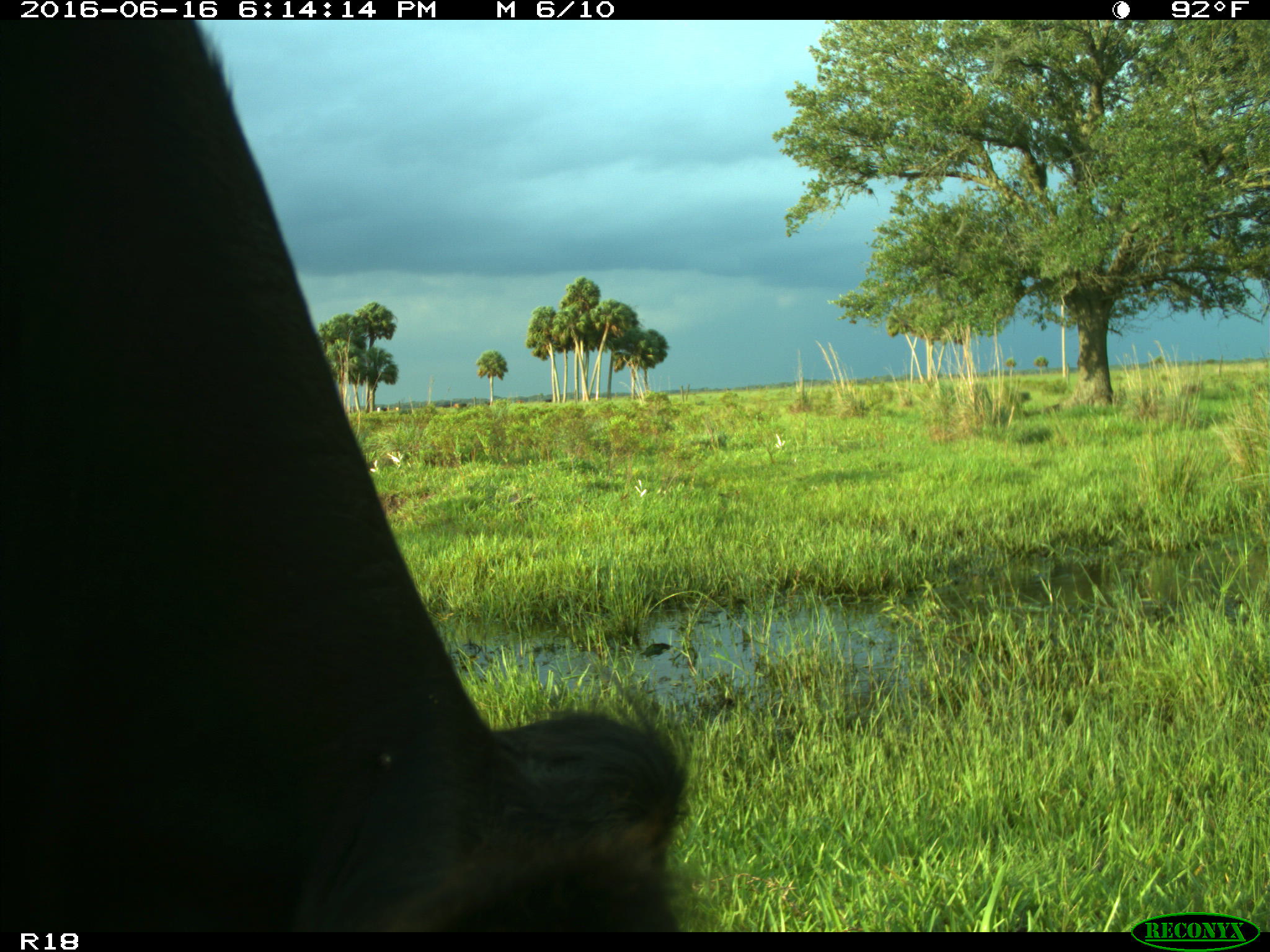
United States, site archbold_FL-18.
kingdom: Animalia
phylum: Chordata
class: Mammalia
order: Artiodactyla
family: Bovidae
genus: Bos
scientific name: Bos taurus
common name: domestic cow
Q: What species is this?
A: Bos taurus (domestic cow).